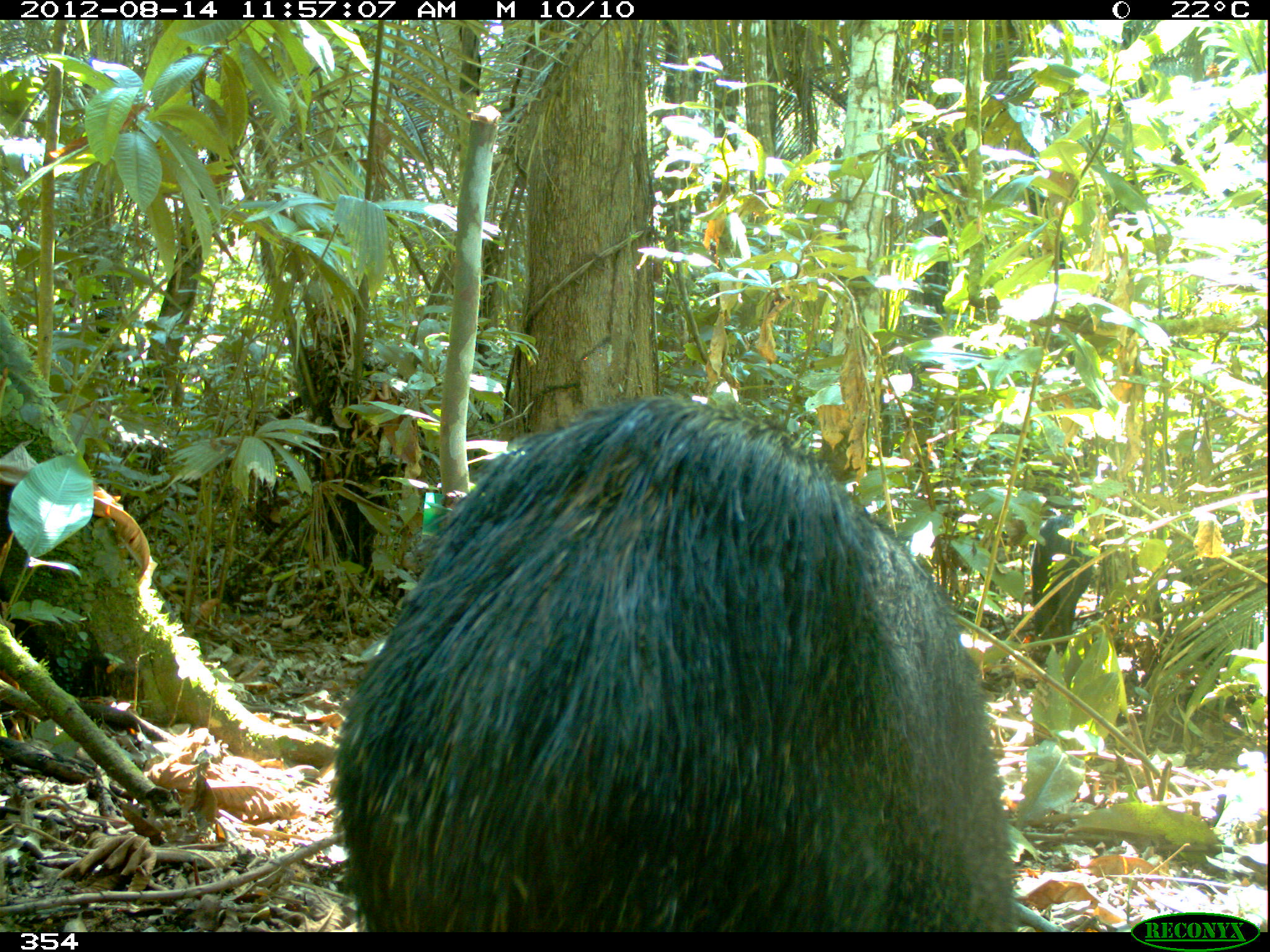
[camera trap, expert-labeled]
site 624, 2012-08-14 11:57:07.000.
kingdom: Animalia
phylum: Chordata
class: Mammalia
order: Artiodactyla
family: Tayassuidae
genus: Tayassu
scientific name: Tayassu pecari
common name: white-lipped peccary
Tayassu pecari (white-lipped peccary).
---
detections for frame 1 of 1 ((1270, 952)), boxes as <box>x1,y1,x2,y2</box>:
tayassu pecari: <box>325,389,1017,932</box>; <box>1029,511,1094,663</box>